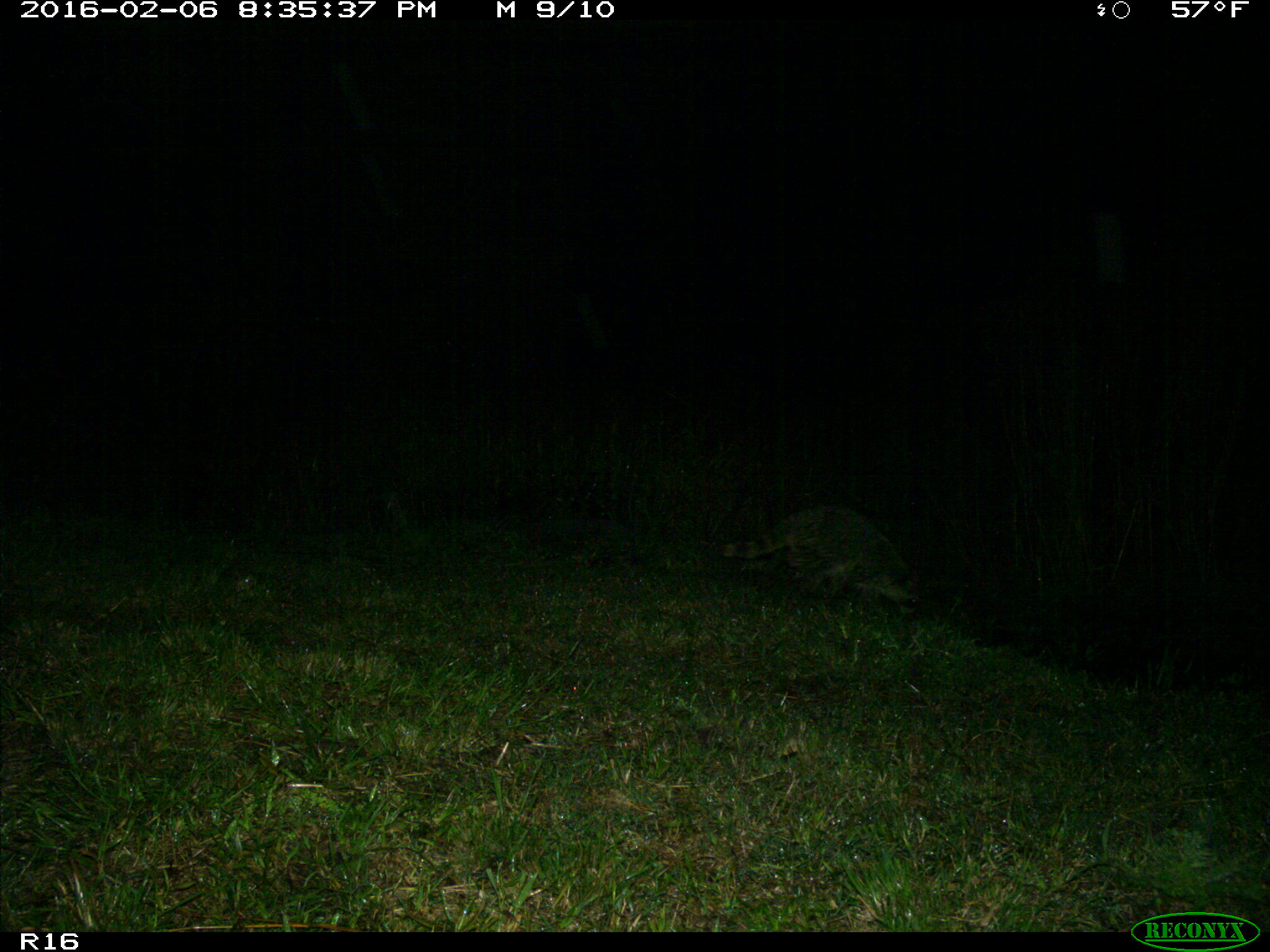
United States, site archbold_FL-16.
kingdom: Animalia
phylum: Chordata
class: Mammalia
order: Carnivora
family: Procyonidae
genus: Procyon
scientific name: Procyon lotor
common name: common raccoon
Procyon lotor (common raccoon).